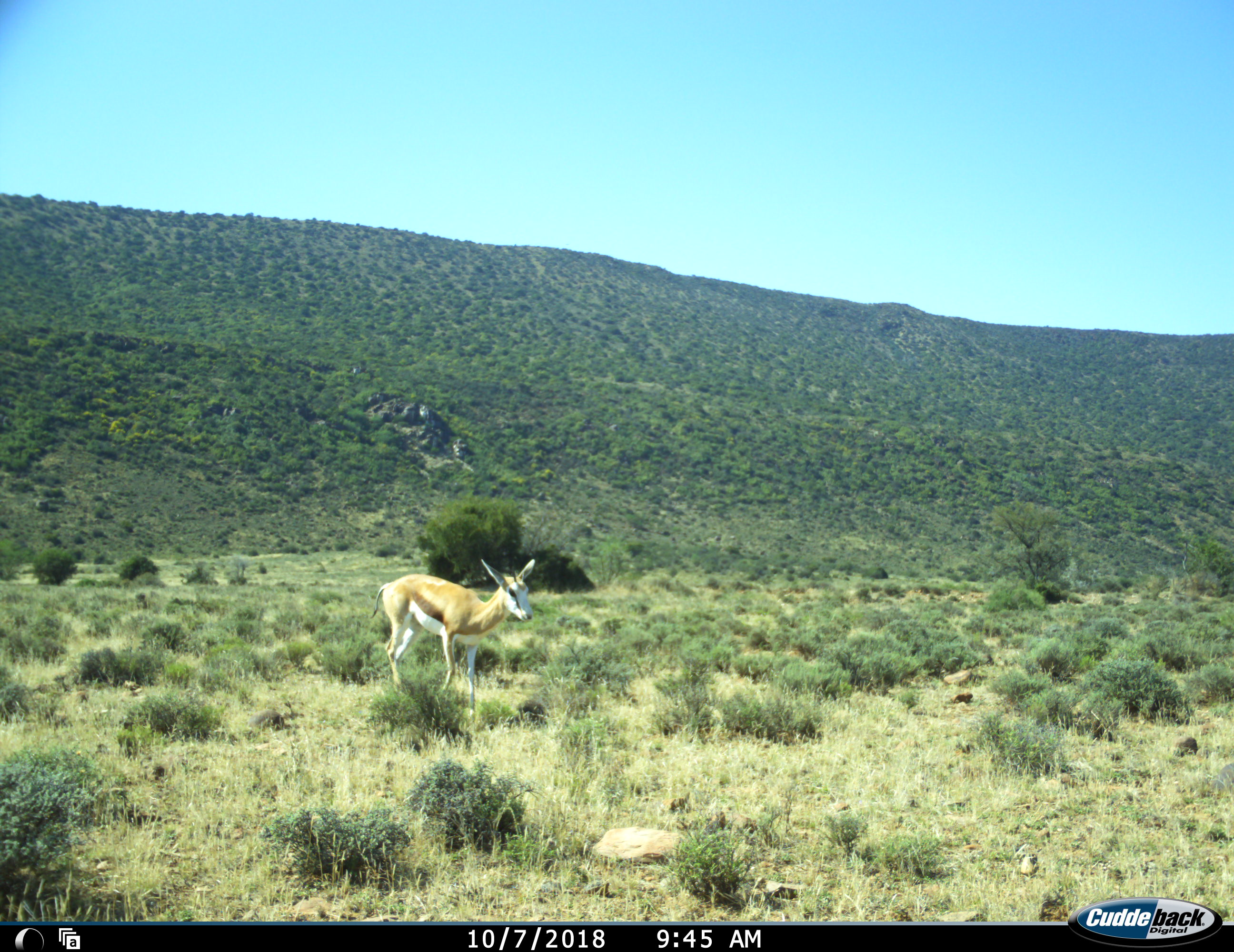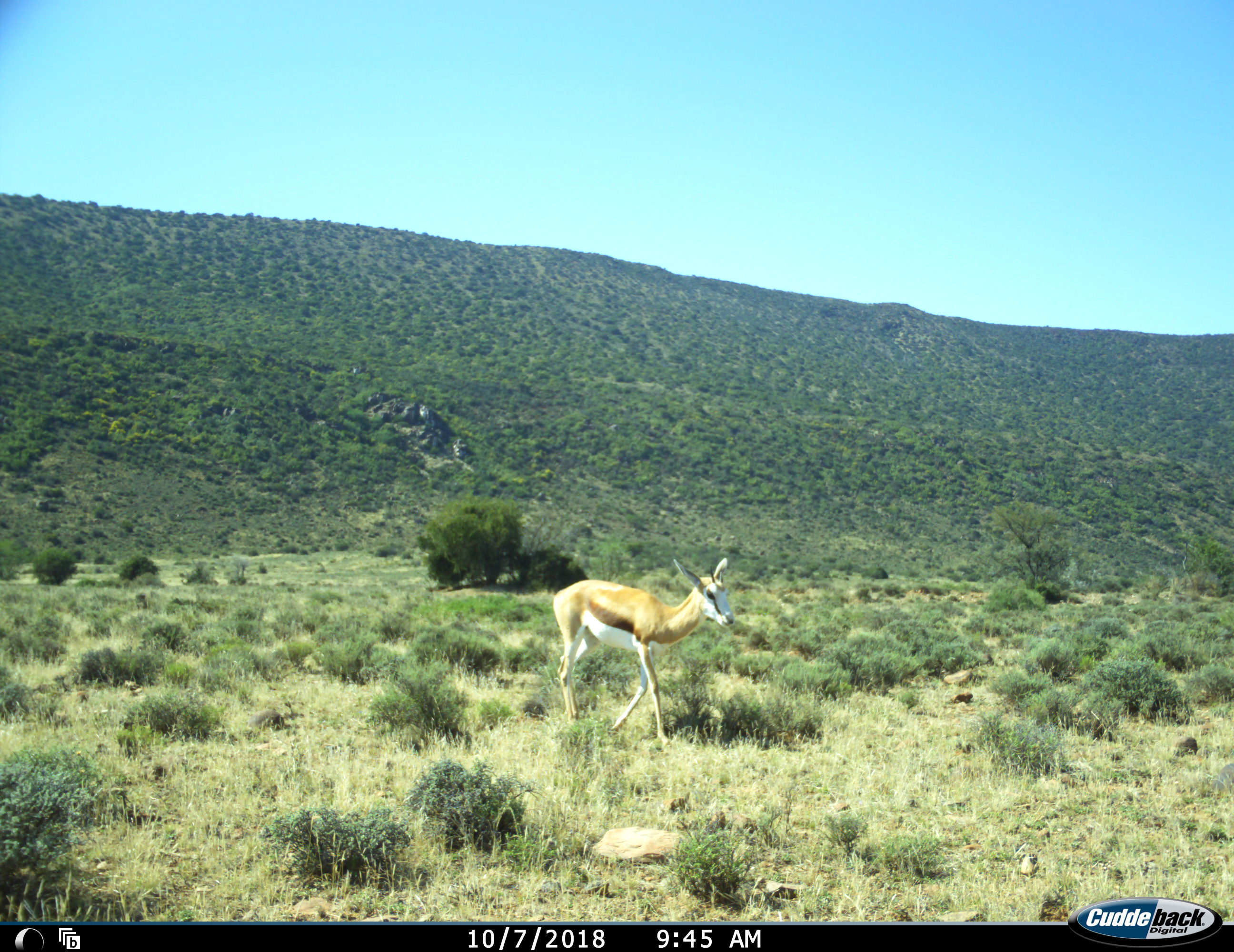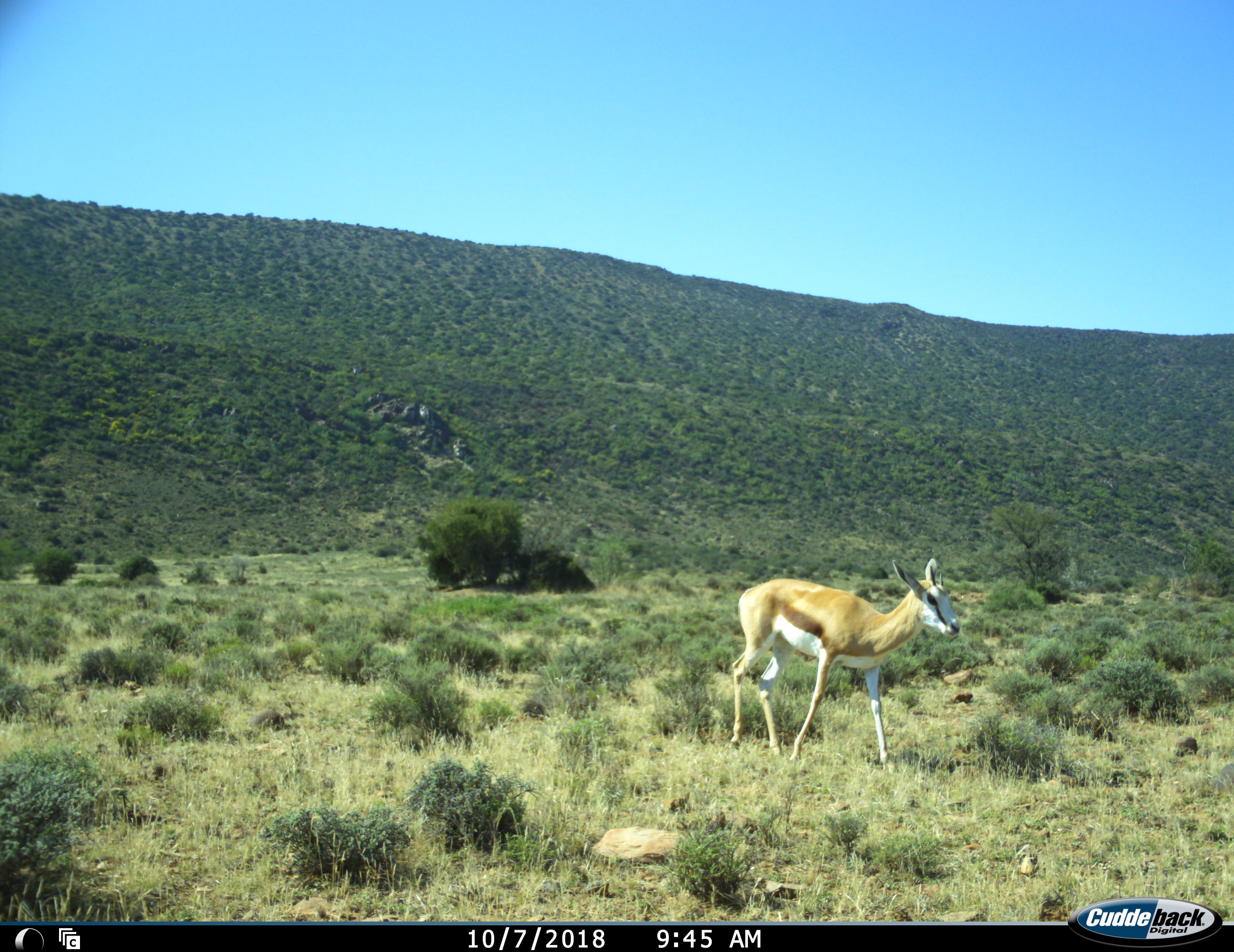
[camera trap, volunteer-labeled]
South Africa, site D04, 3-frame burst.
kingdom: Animalia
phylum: Chordata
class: Mammalia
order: Artiodactyla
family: Bovidae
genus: Antidorcas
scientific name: Antidorcas marsupialis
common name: springbok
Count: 1.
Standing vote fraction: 22%.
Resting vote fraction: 0%.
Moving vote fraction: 89%.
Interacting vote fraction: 0%.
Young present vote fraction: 22%.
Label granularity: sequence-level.